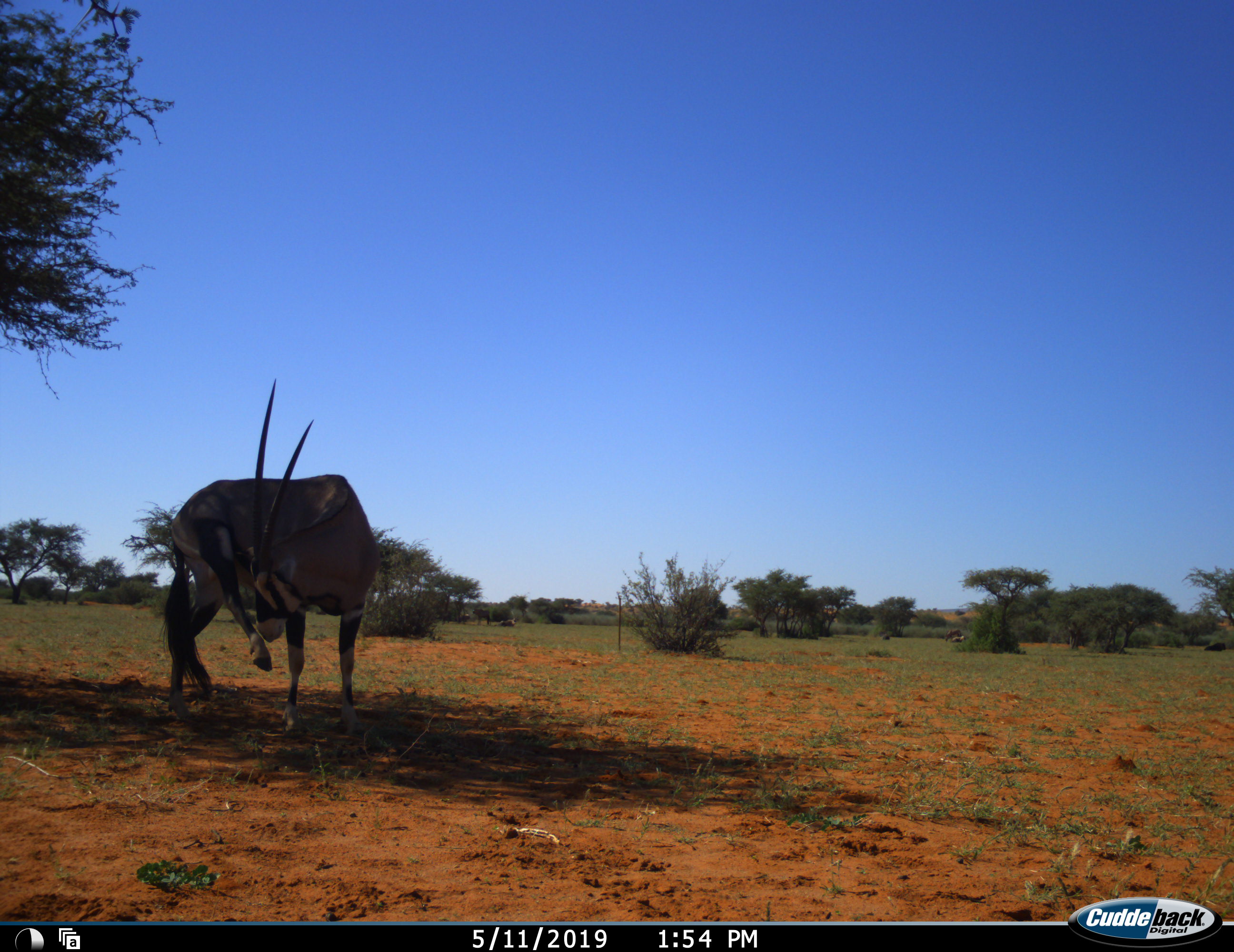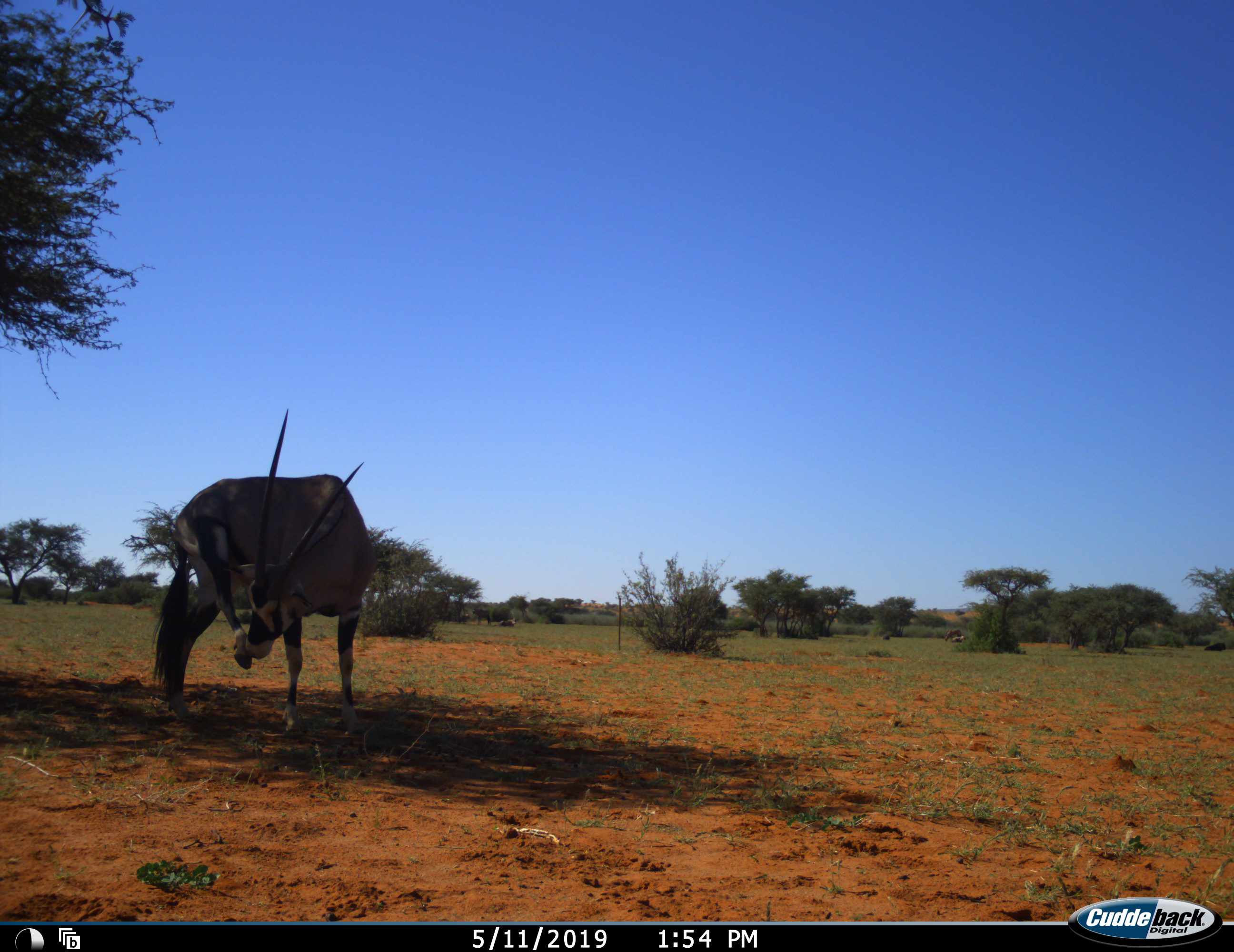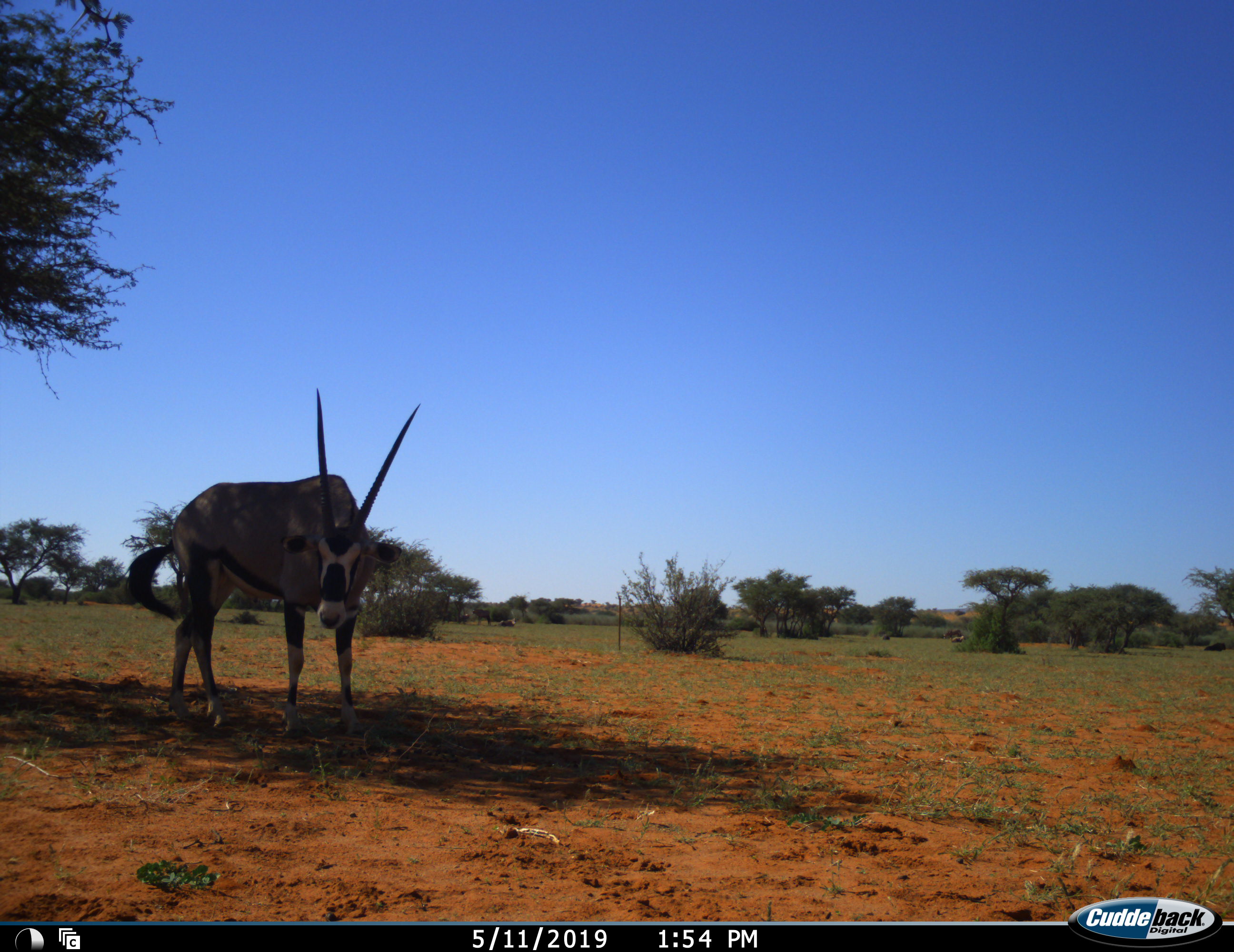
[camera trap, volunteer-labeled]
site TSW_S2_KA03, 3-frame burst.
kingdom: Animalia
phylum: Chordata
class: Mammalia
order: Artiodactyla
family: Bovidae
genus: Oryx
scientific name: Oryx gazella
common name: gemsbok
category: oryx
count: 1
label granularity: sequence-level